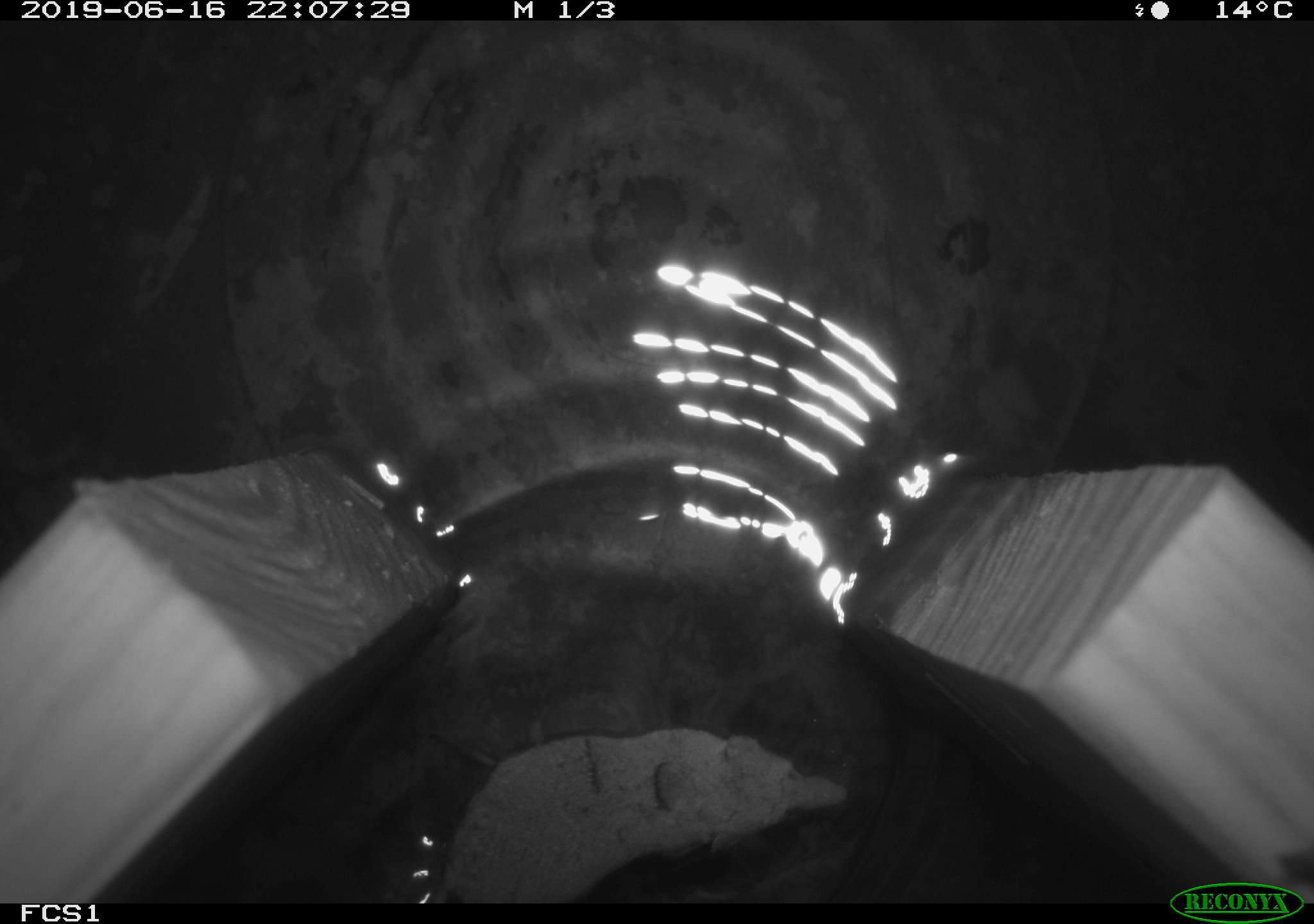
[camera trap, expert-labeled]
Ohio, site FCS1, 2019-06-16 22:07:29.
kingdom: Animalia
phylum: Chordata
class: Mammalia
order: Eulipotyphla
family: Soricidae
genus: Sorex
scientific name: Sorex cinereus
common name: masked shrew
Masked shrew (Sorex cinereus).